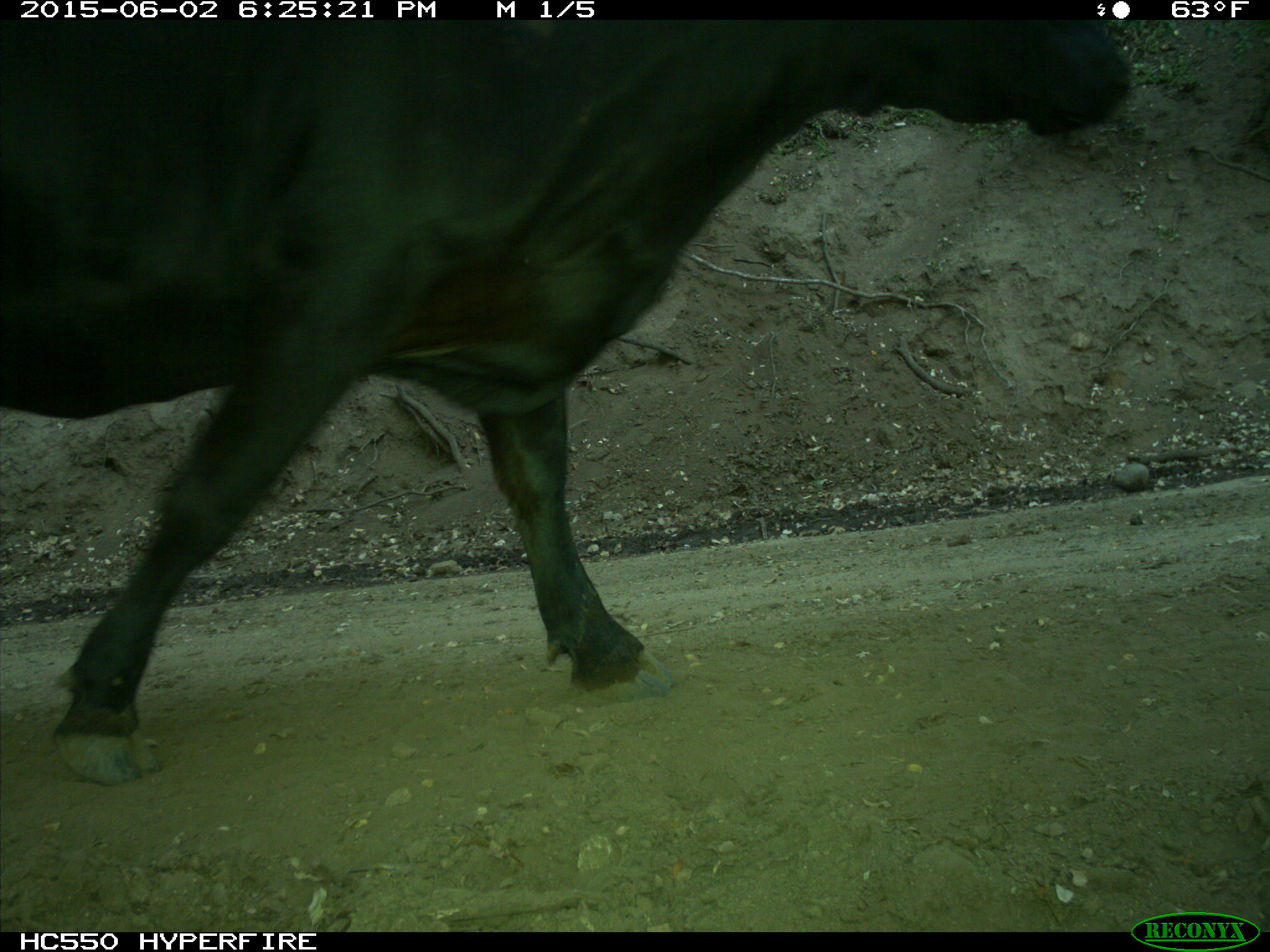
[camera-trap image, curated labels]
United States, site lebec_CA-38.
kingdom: Animalia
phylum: Chordata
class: Mammalia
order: Artiodactyla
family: Bovidae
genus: Bos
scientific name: Bos taurus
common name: domestic cow